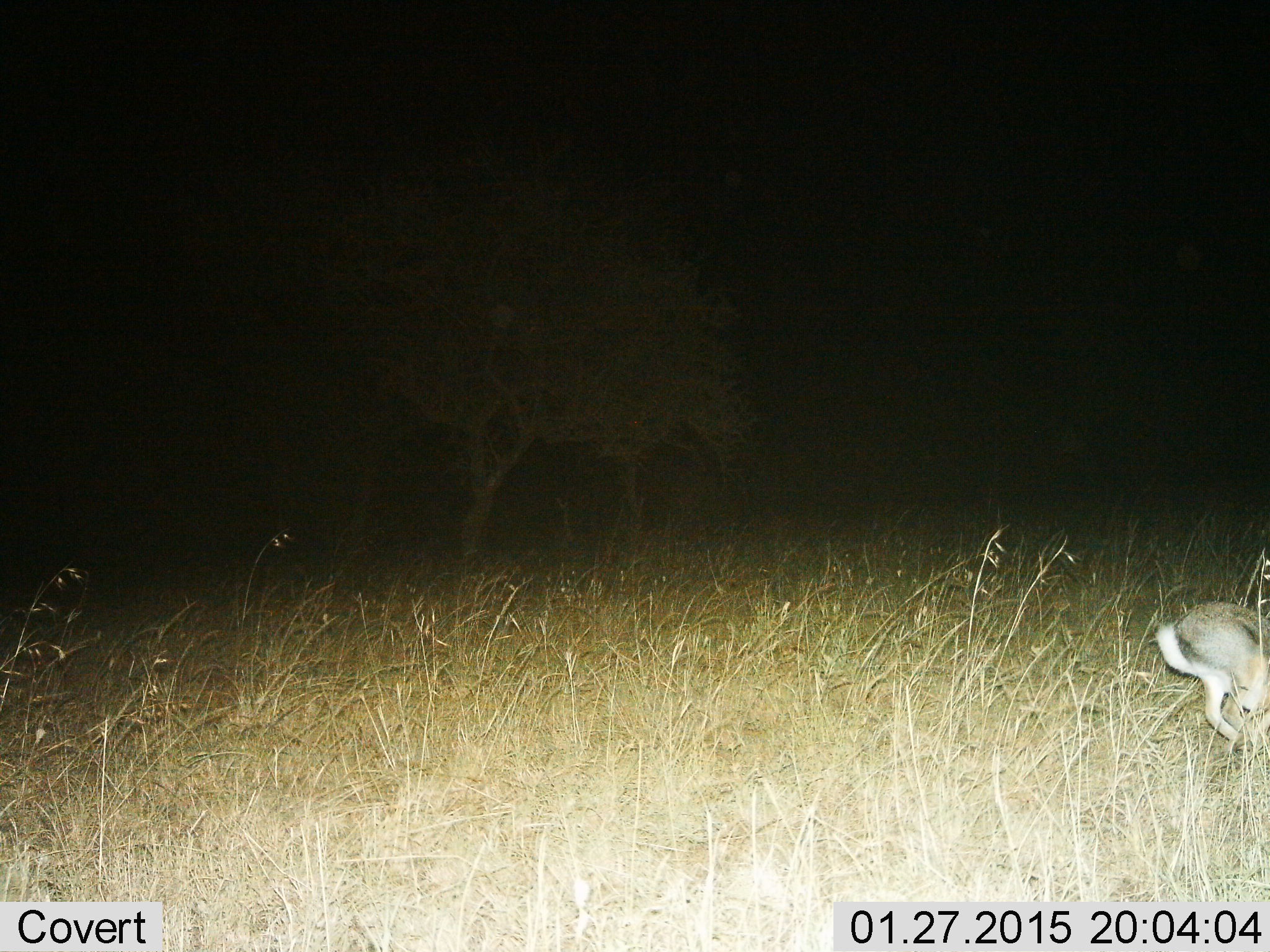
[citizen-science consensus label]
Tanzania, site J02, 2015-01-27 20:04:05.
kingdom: Animalia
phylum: Chordata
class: Mammalia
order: Lagomorpha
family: Leporidae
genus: Lepus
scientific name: Lepus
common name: hare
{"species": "hare (Lepus)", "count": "1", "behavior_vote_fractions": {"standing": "30%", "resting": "0%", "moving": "90%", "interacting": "0%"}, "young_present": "0%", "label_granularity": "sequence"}